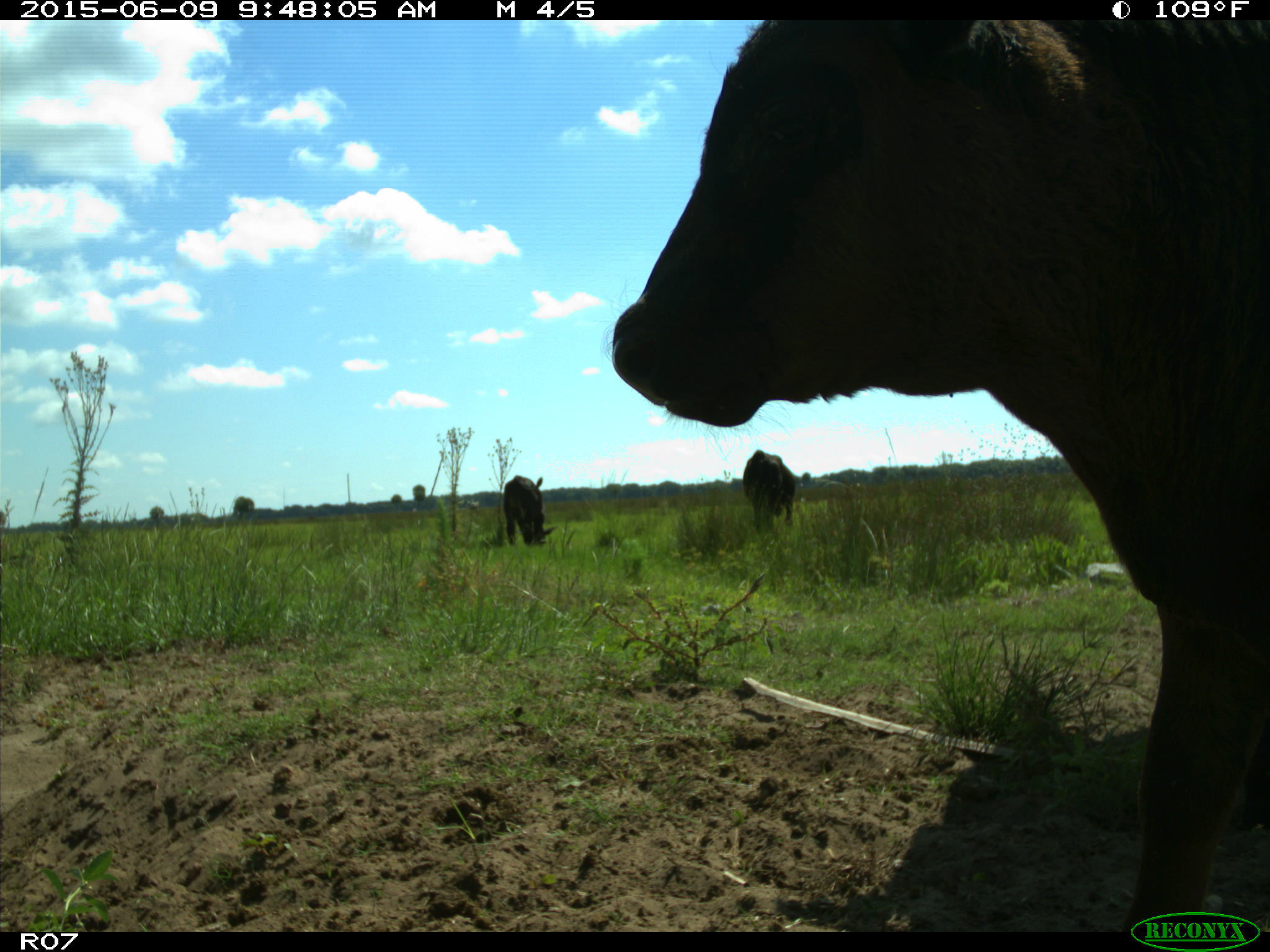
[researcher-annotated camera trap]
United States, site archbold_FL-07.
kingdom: Animalia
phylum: Chordata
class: Mammalia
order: Artiodactyla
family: Bovidae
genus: Bos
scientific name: Bos taurus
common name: domestic cow